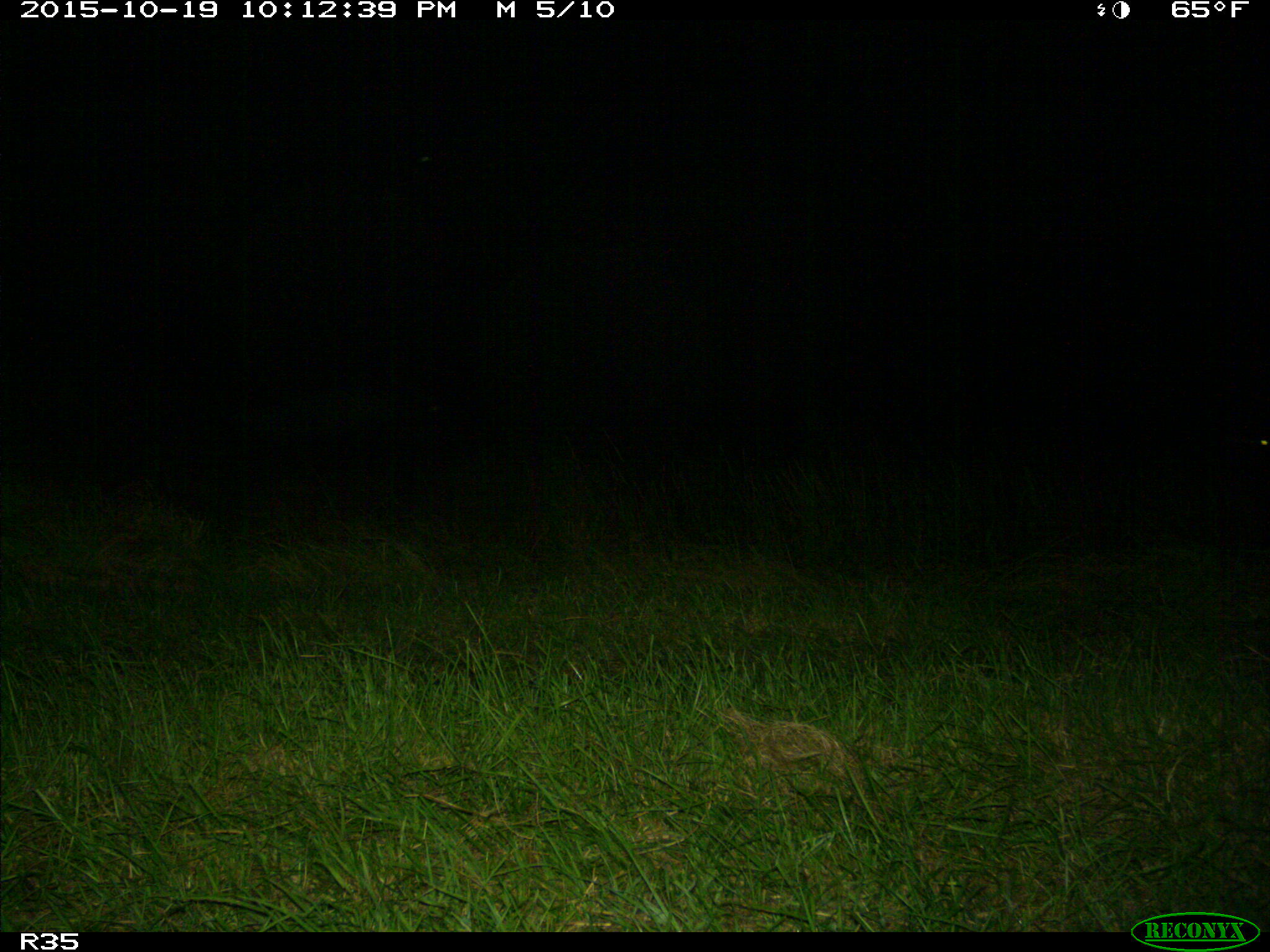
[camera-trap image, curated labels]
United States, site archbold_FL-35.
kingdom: Animalia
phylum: Chordata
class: Mammalia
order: Artiodactyla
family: Bovidae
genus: Bos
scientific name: Bos taurus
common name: domestic cow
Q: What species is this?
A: Bos taurus (domestic cow).